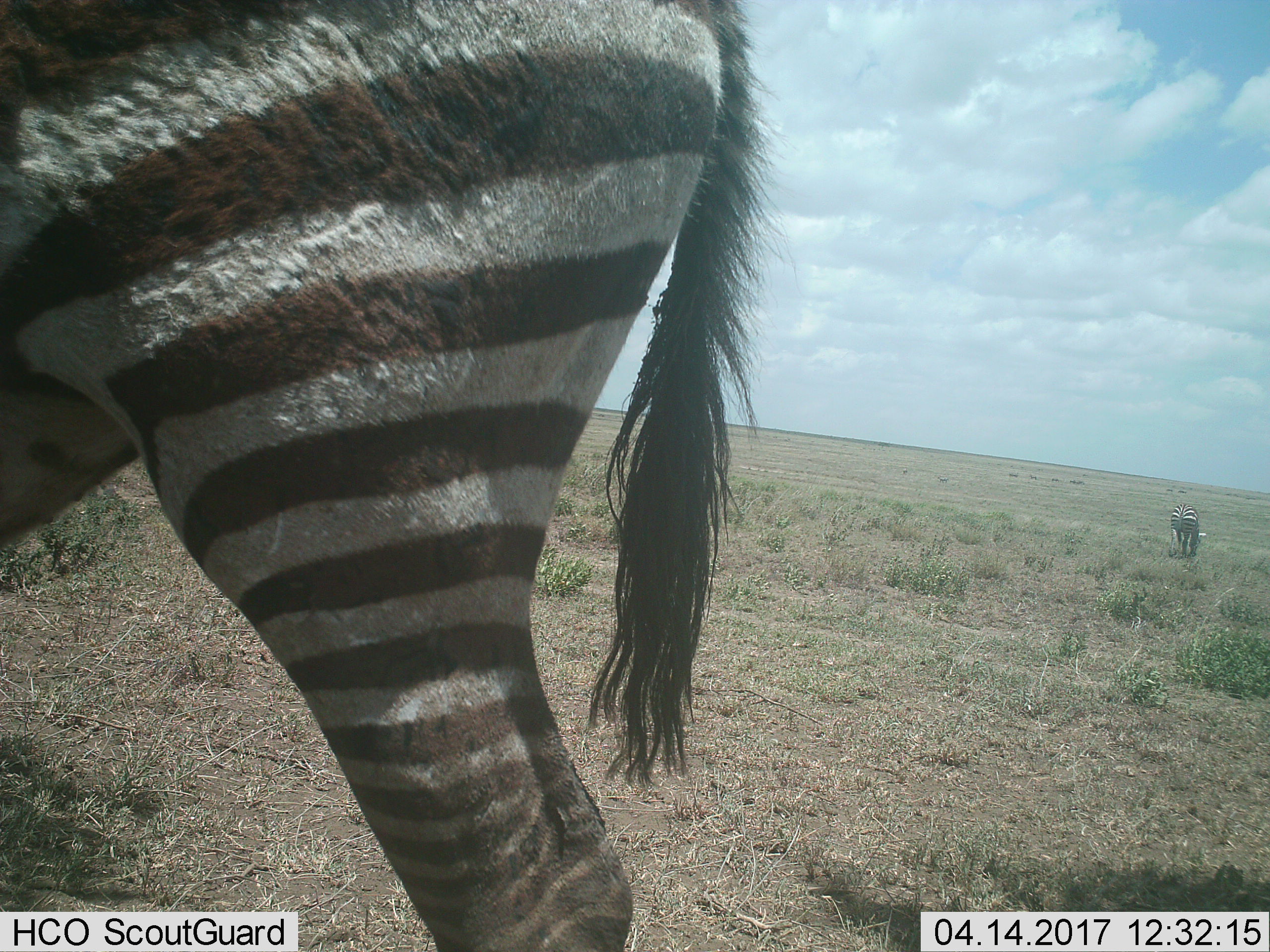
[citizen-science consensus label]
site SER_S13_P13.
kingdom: Animalia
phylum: Chordata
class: Mammalia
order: Perissodactyla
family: Equidae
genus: Equus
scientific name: Equus quagga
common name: plains zebra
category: zebraplains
Zebraplains (plains zebra) (Equus quagga), count 2. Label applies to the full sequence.